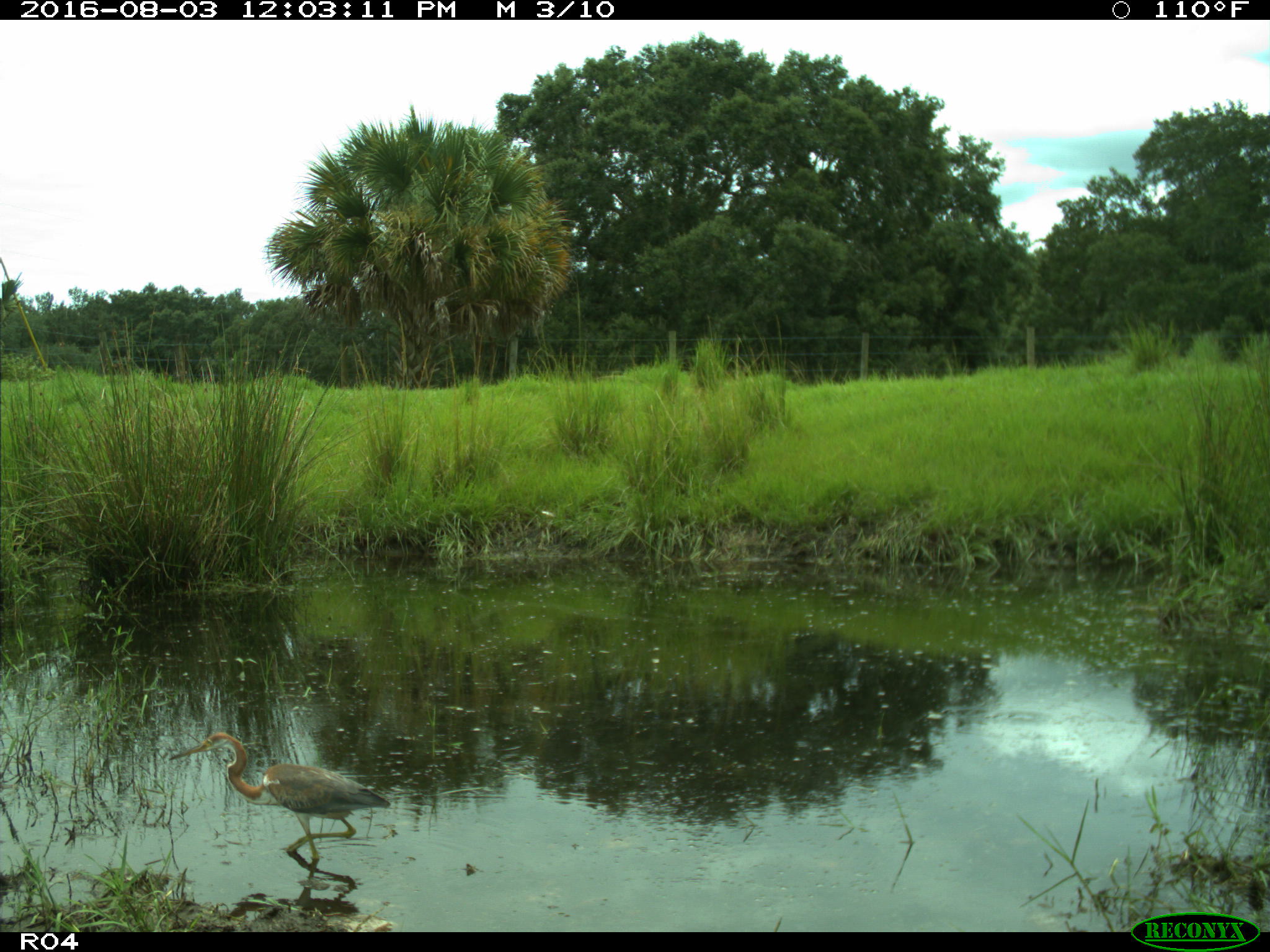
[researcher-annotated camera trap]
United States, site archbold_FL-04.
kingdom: Animalia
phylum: Chordata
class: Aves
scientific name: Aves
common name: birds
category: unidentified bird